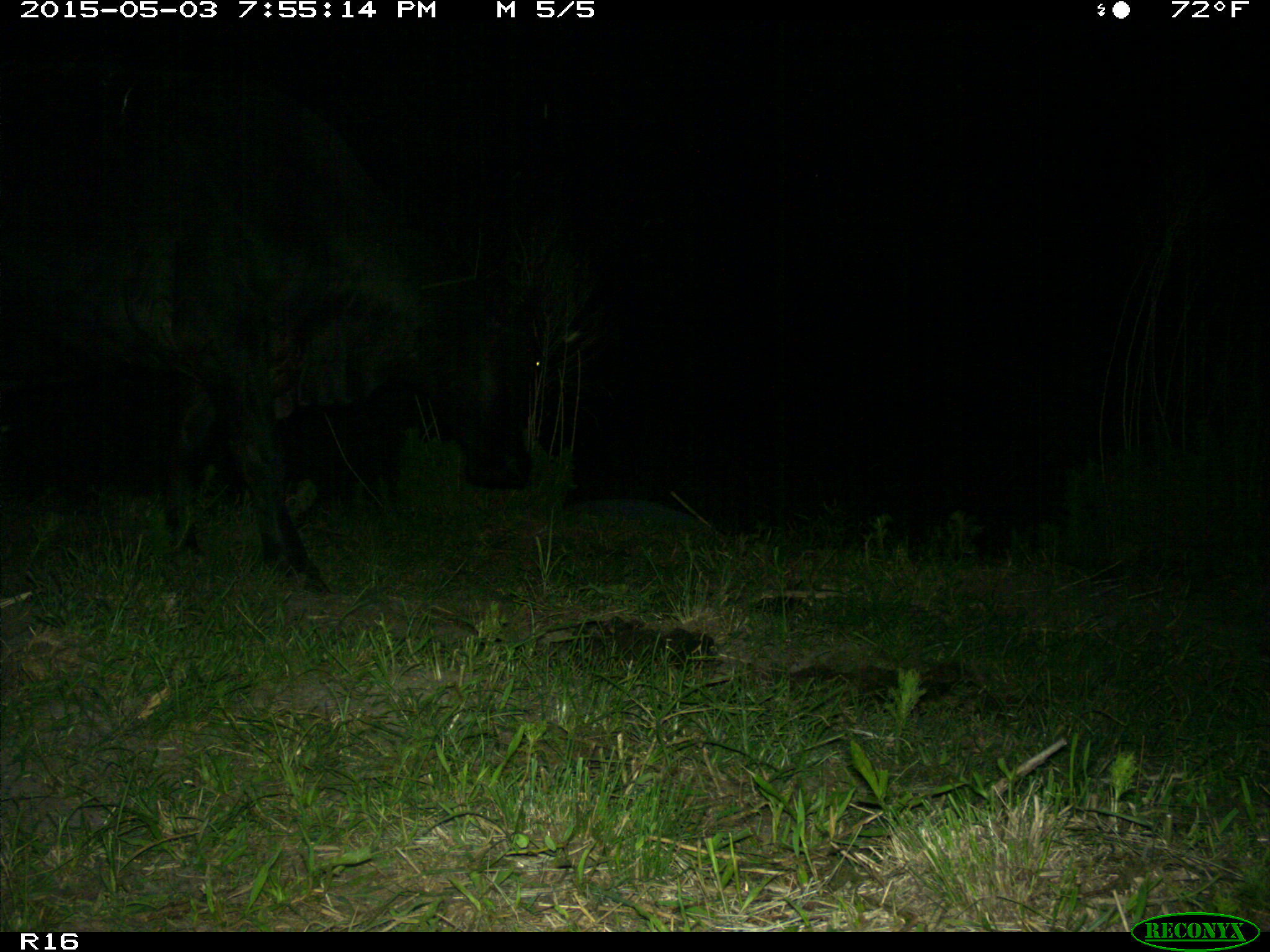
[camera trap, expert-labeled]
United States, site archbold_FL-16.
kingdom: Animalia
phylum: Chordata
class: Mammalia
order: Artiodactyla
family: Bovidae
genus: Bos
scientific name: Bos taurus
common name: domestic cow